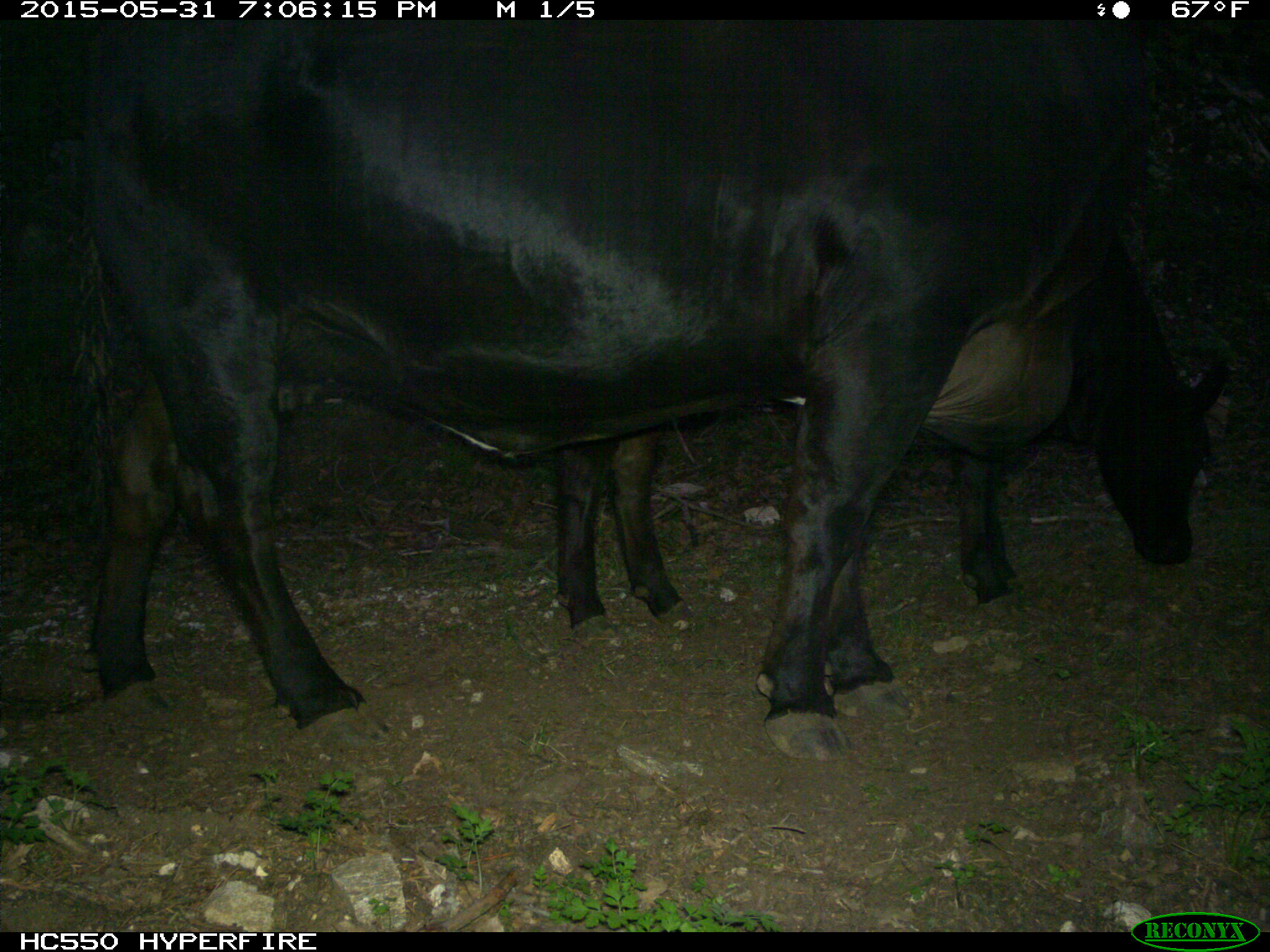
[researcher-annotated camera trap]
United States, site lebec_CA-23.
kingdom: Animalia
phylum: Chordata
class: Mammalia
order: Artiodactyla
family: Bovidae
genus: Bos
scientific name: Bos taurus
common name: domestic cow